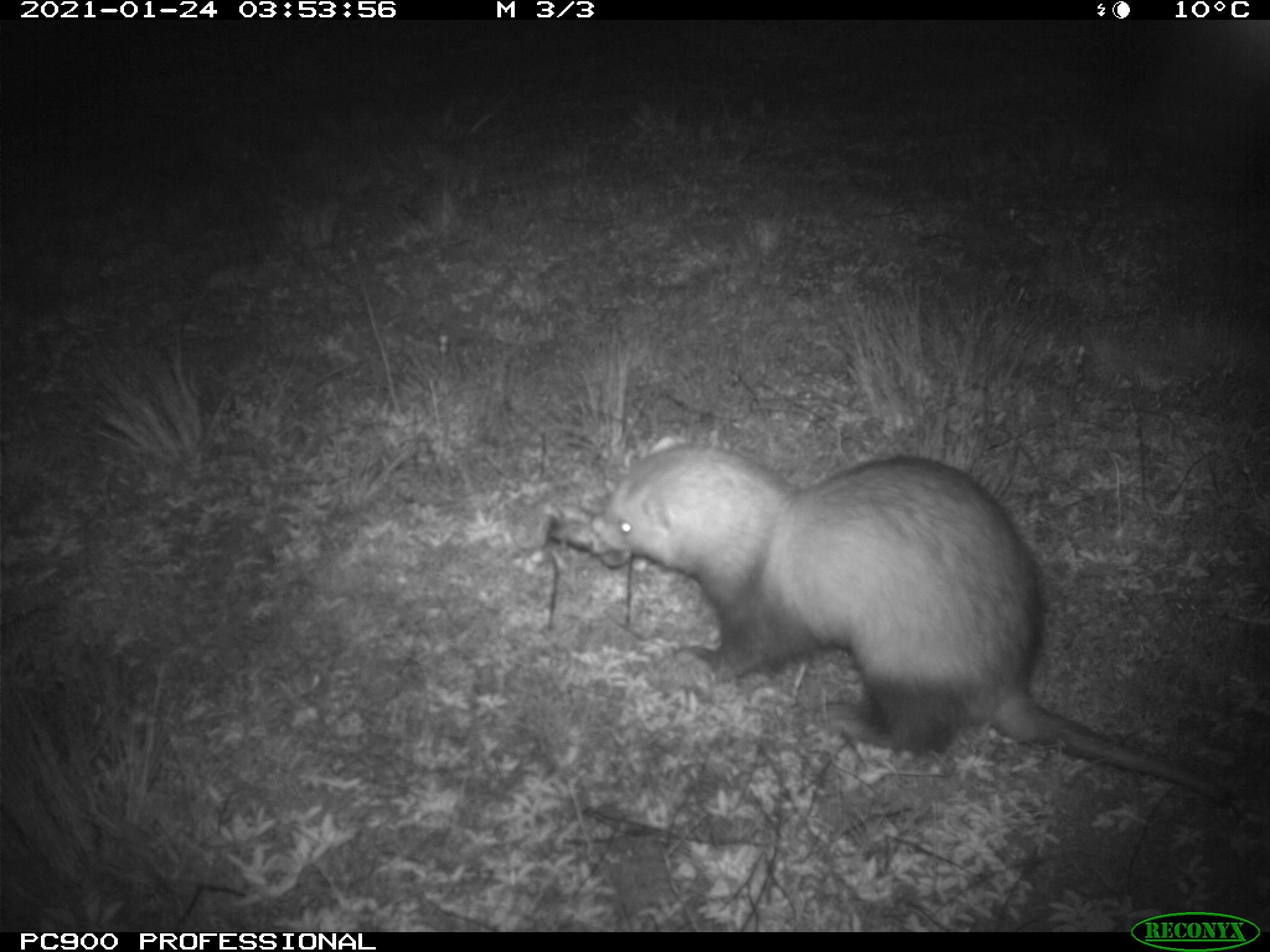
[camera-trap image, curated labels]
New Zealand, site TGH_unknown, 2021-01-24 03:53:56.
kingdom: Animalia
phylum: Chordata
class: Mammalia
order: Carnivora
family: Mustelidae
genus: Mustela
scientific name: Mustela furo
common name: ferret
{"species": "ferret (Mustela furo)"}